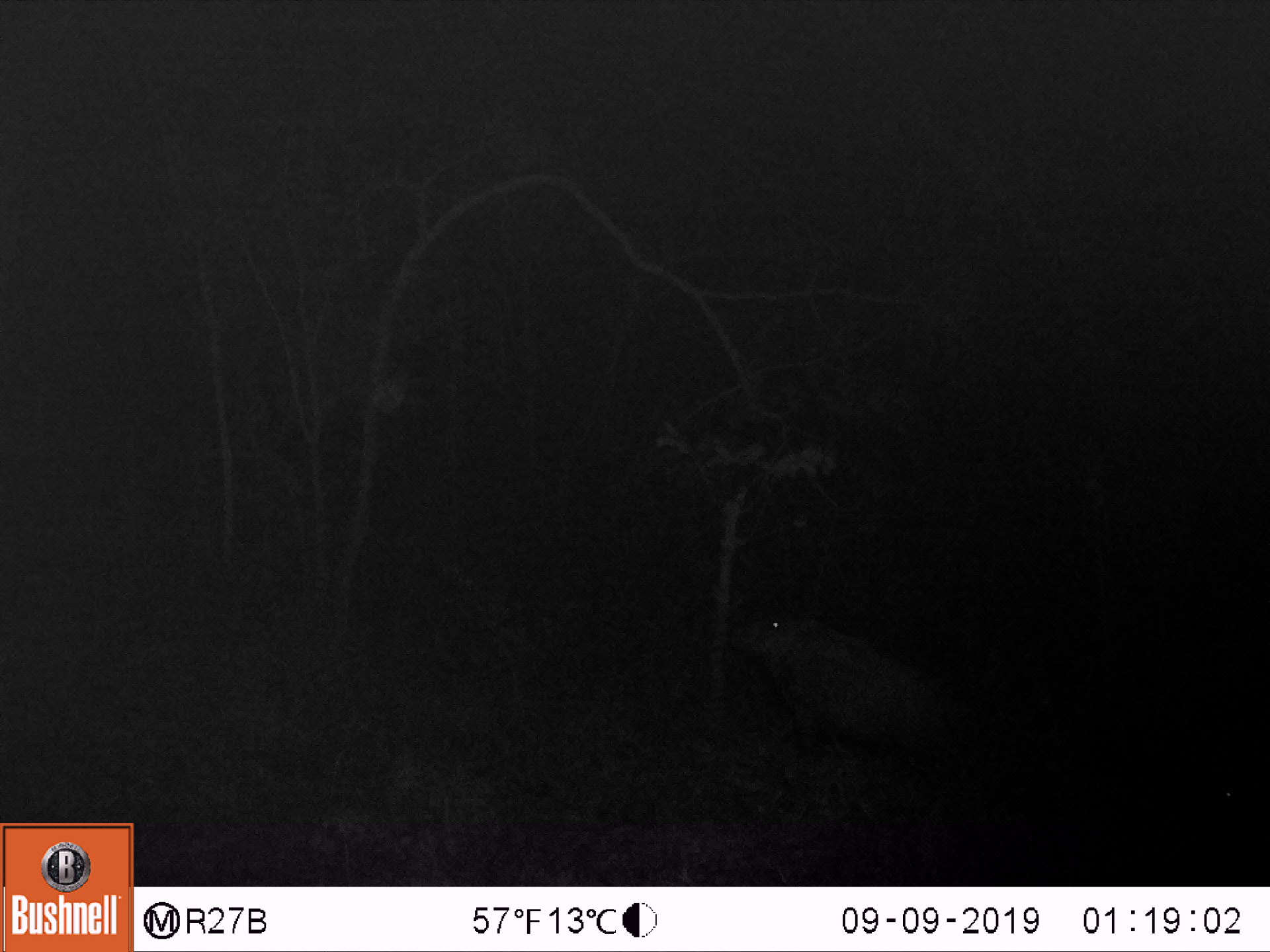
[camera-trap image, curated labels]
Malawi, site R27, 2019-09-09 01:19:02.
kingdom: Animalia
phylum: Chordata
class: Mammalia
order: Artiodactyla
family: Suidae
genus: Potamochoerus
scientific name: Potamochoerus larvatus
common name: bushpig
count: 1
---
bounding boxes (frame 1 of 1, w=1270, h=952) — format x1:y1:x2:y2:
bushpig: 729:610:958:759